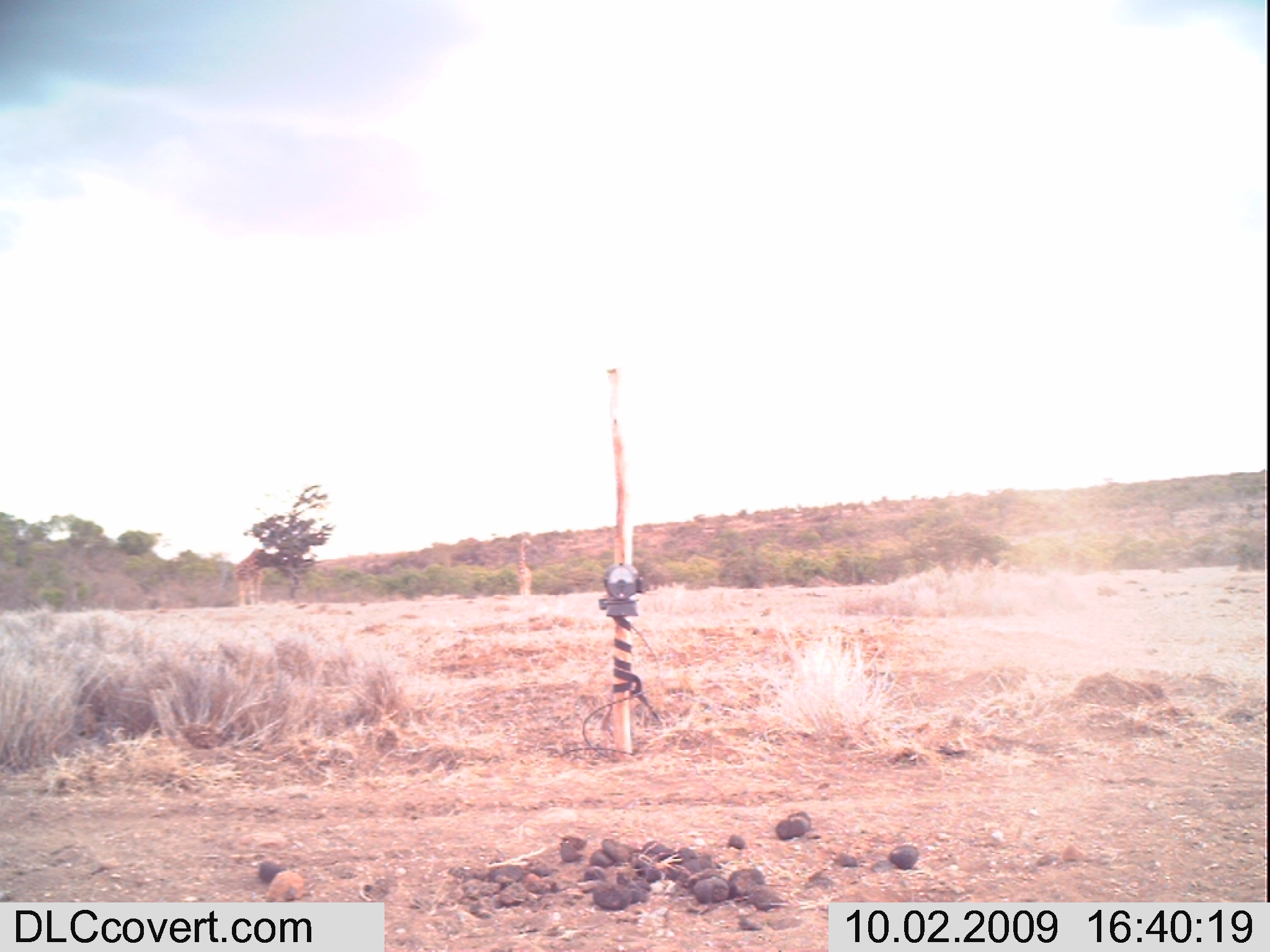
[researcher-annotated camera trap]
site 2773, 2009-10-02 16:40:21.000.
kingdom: Animalia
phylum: Chordata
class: Mammalia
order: Artiodactyla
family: Giraffidae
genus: Giraffa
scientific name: Giraffa camelopardalis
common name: giraffe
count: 2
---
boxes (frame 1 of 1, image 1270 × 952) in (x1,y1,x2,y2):
giraffa camelopardalis: (229,546,268,606); (514,535,537,596)